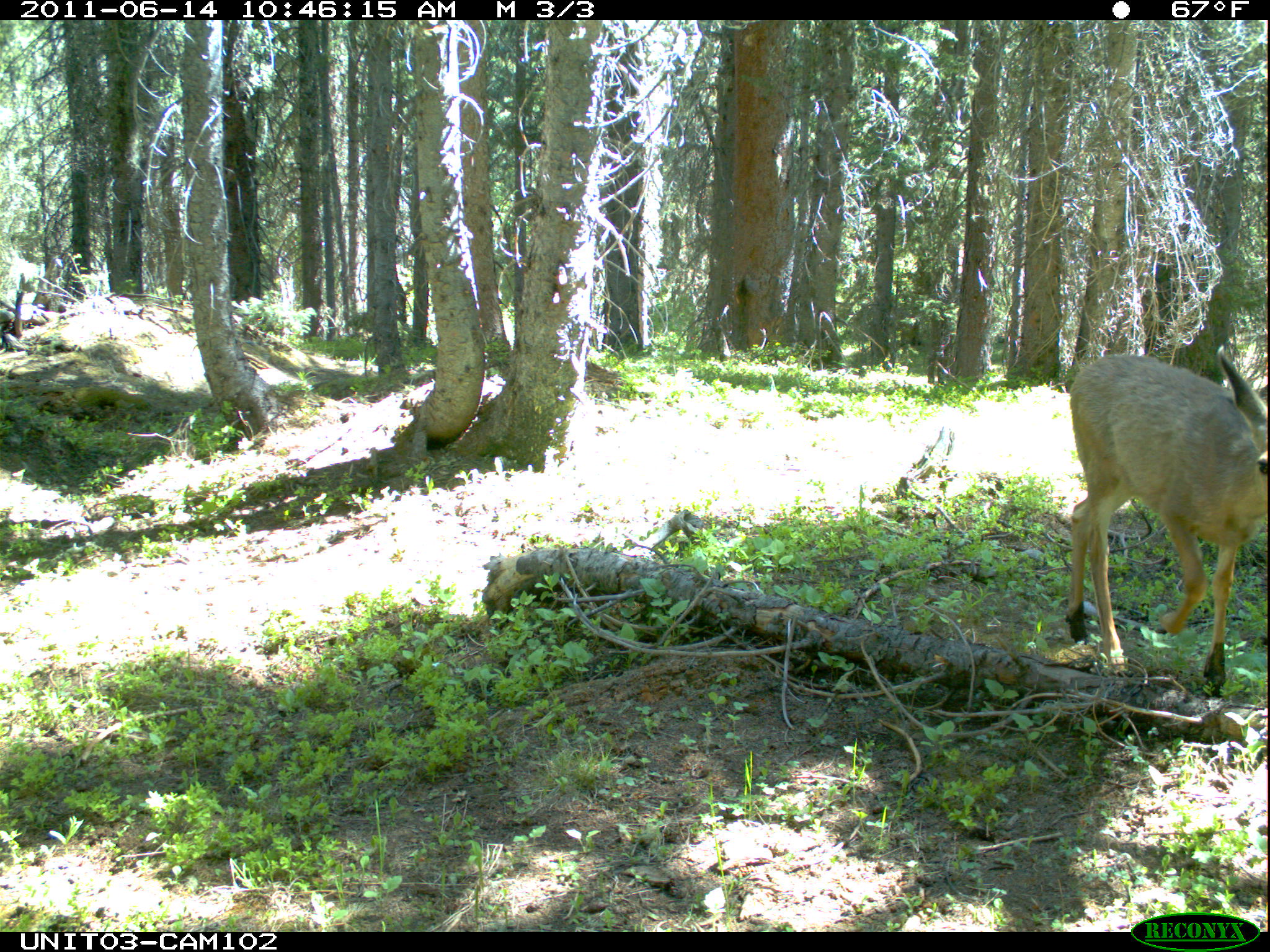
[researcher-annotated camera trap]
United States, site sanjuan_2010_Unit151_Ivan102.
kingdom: Animalia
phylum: Chordata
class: Mammalia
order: Artiodactyla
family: Cervidae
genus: Odocoileus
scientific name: Odocoileus hemionus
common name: mule deer